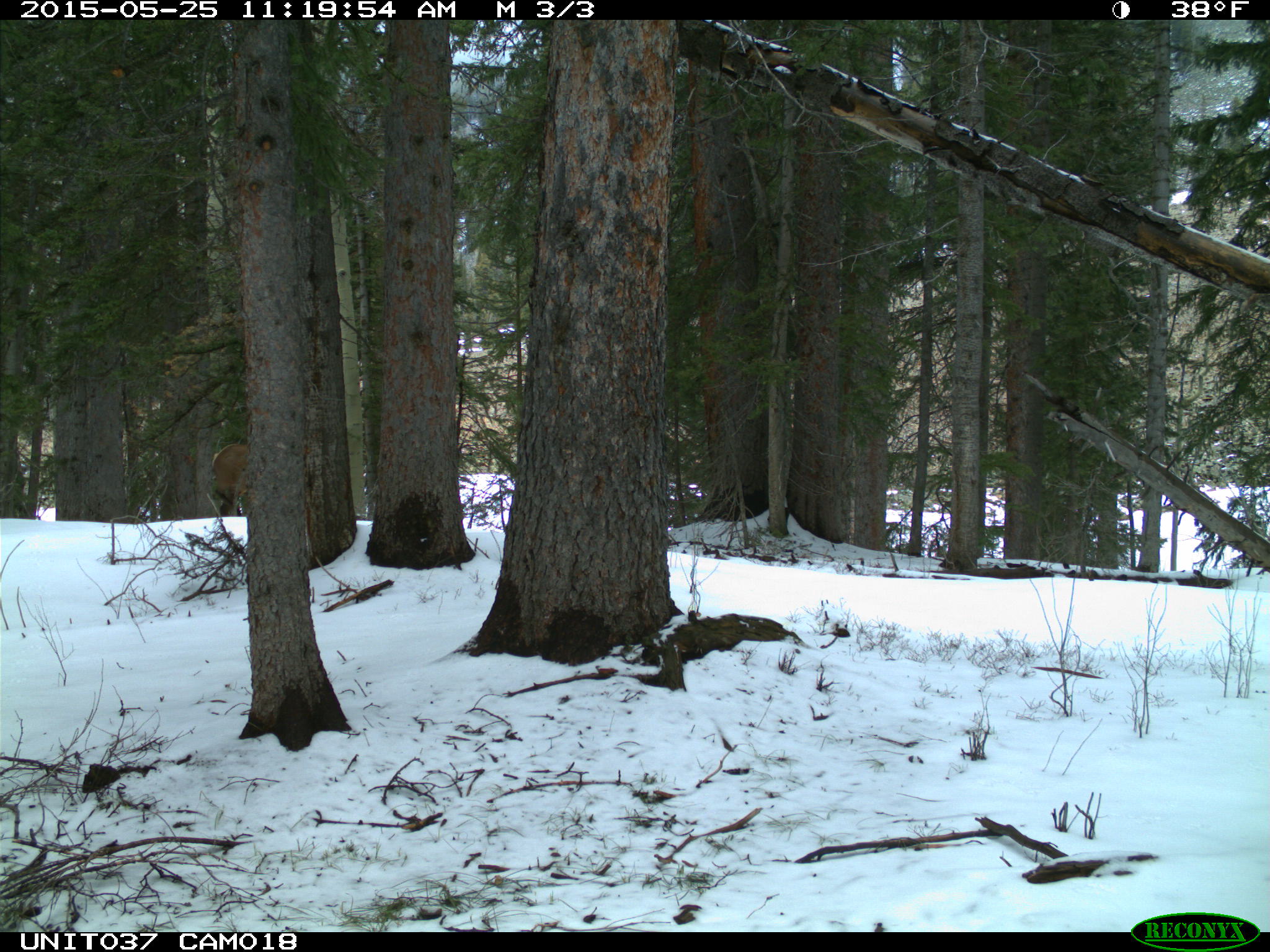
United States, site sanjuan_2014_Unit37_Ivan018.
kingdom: Animalia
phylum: Chordata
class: Mammalia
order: Artiodactyla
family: Cervidae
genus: Cervus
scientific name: Cervus elaphus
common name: red deer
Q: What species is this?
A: Cervus elaphus (red deer).